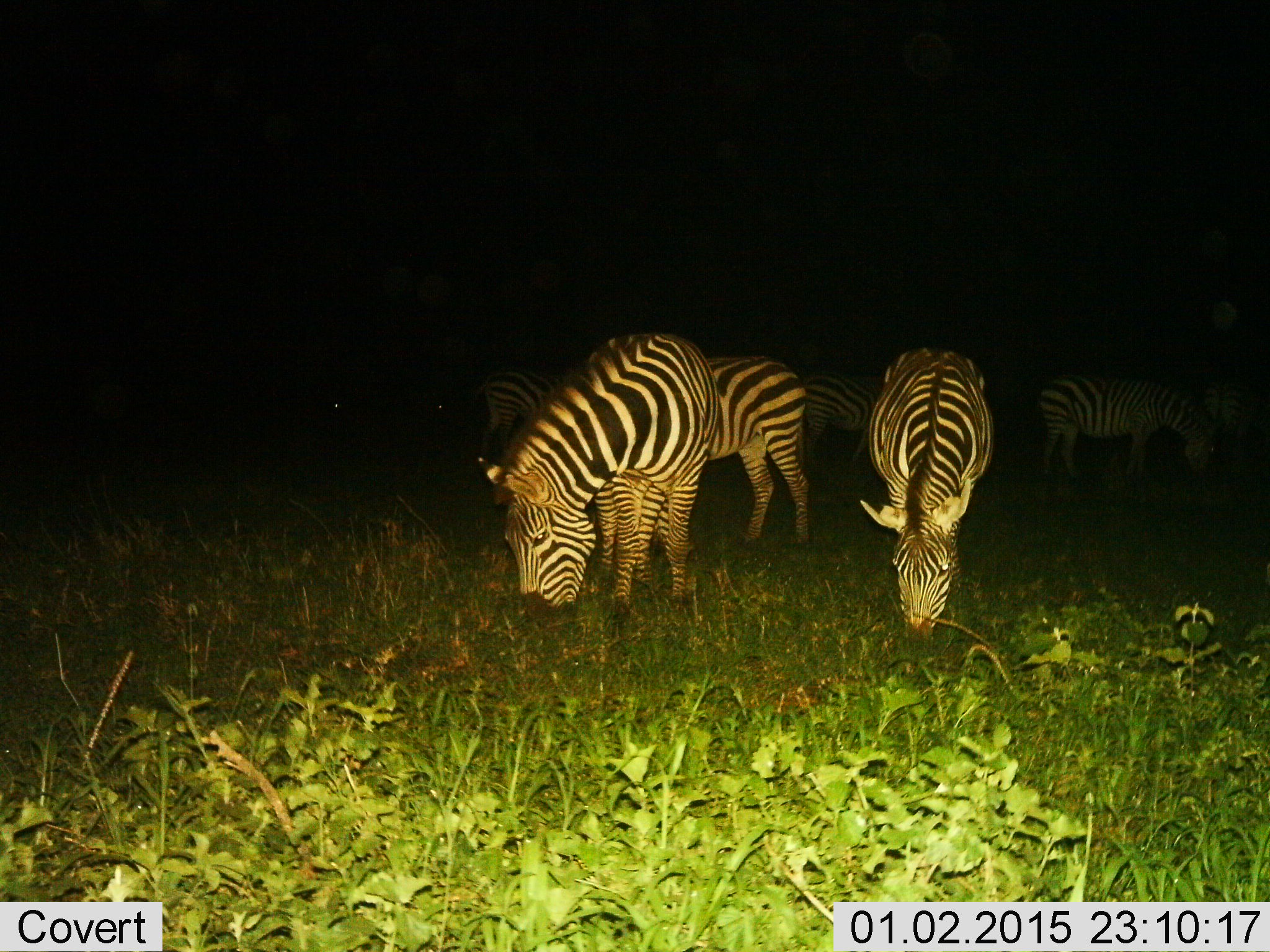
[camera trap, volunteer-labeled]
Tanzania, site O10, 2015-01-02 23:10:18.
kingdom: Animalia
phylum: Chordata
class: Mammalia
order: Perissodactyla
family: Equidae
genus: Equus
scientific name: Equus quagga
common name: plains zebra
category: zebra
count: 6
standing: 30%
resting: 0%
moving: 0%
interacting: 0%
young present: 10%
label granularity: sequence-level